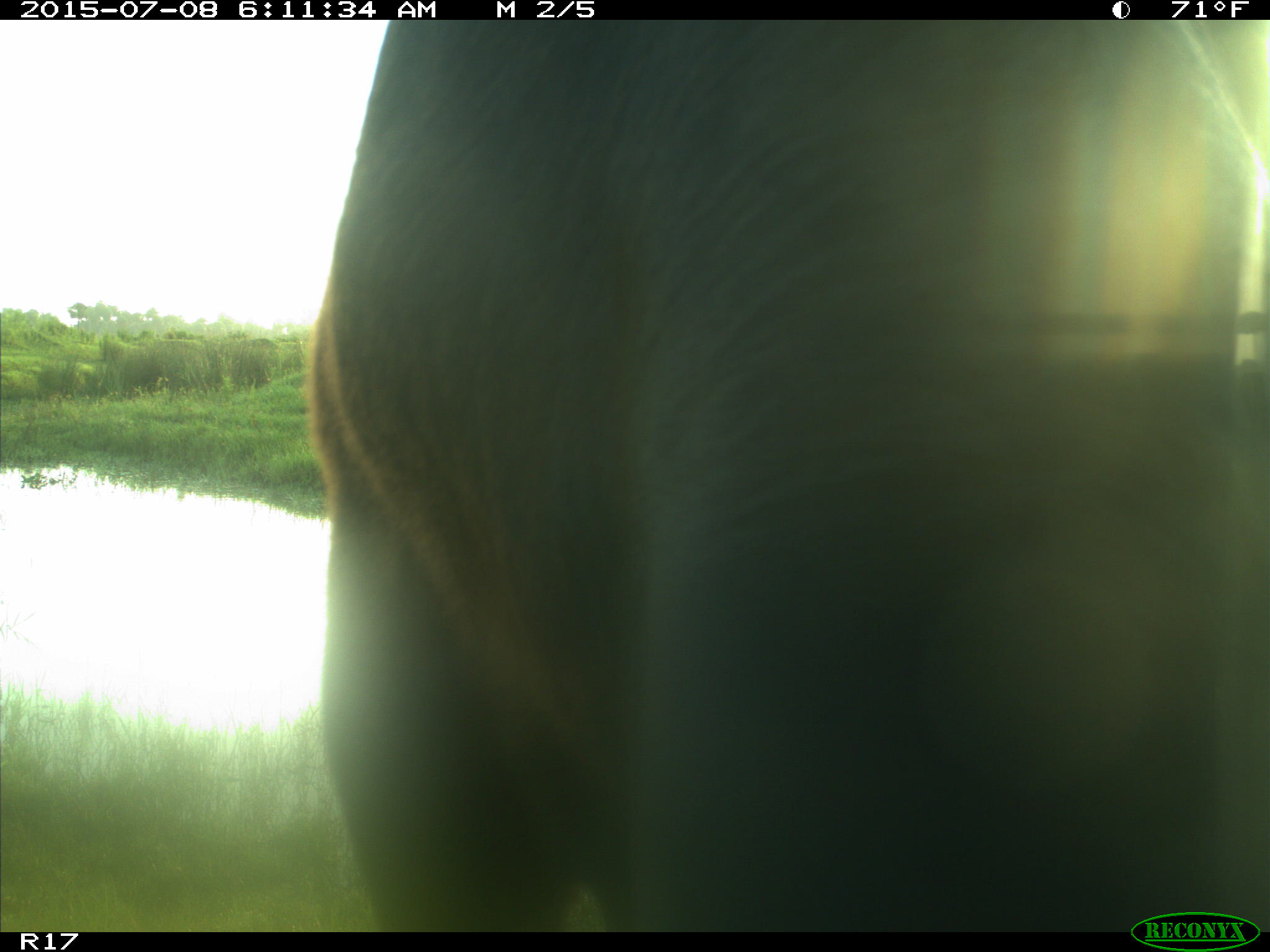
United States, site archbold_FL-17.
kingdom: Animalia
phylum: Chordata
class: Mammalia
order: Artiodactyla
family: Bovidae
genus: Bos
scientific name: Bos taurus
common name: domestic cow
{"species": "Bos taurus (domestic cow)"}